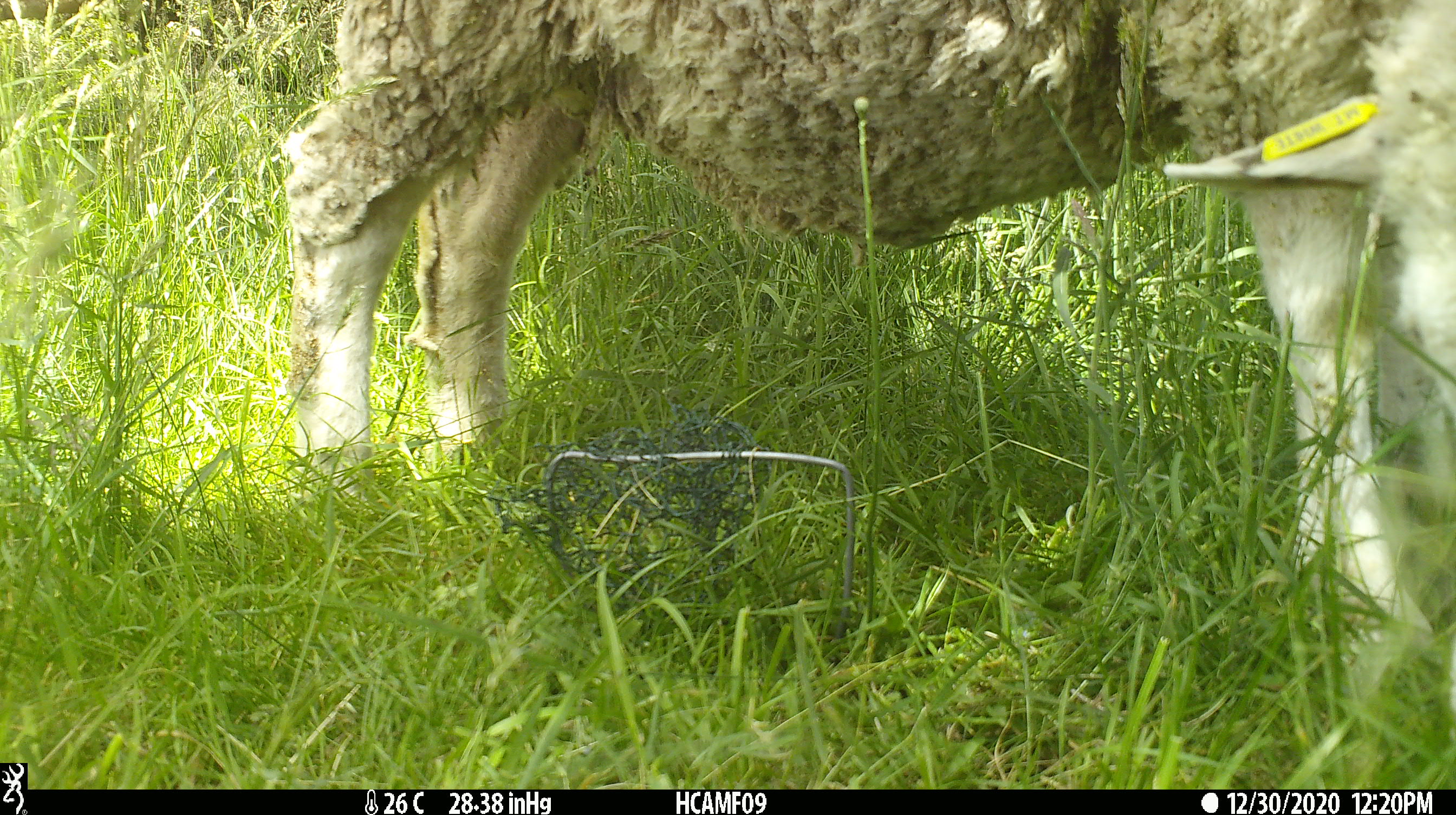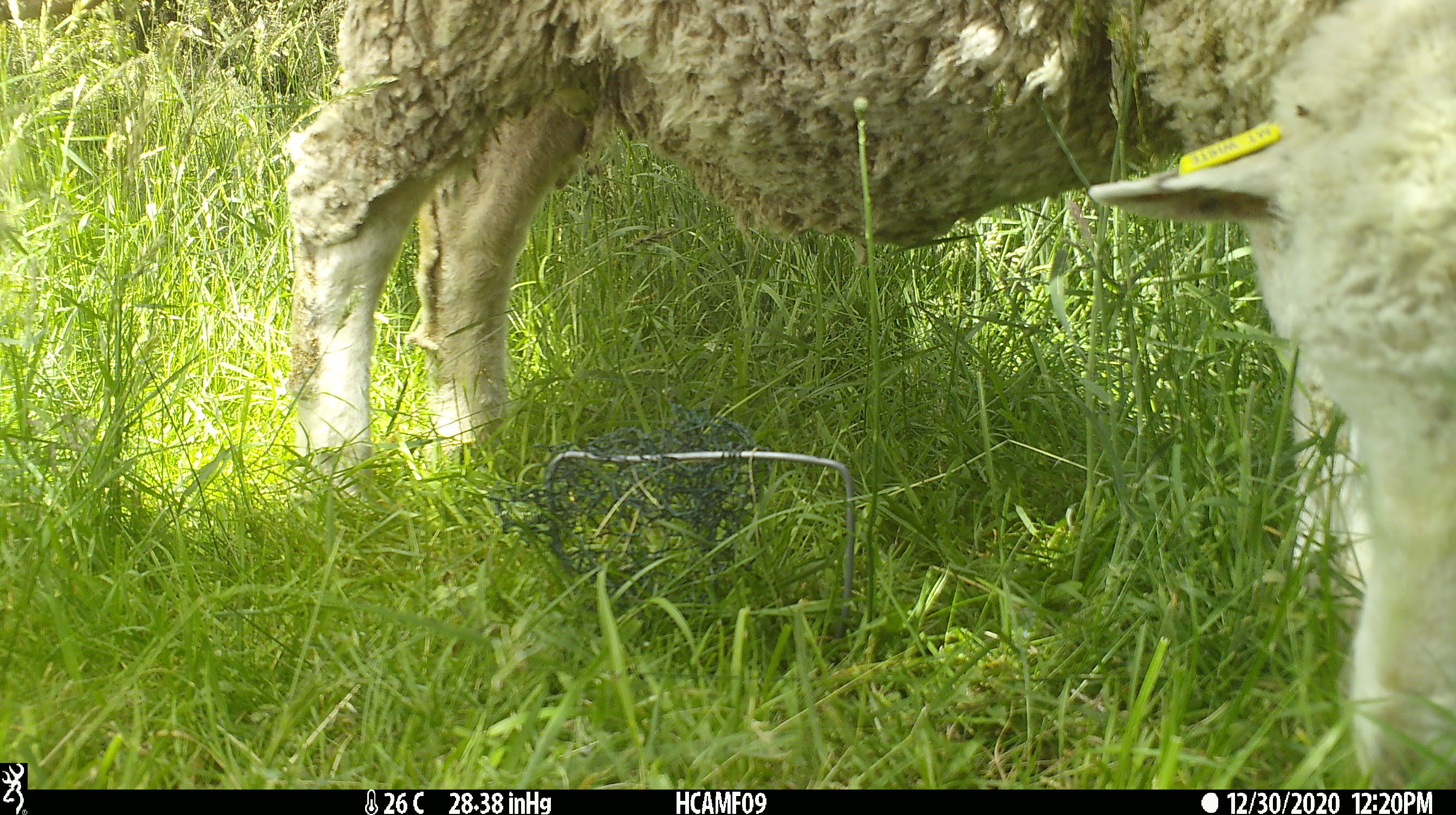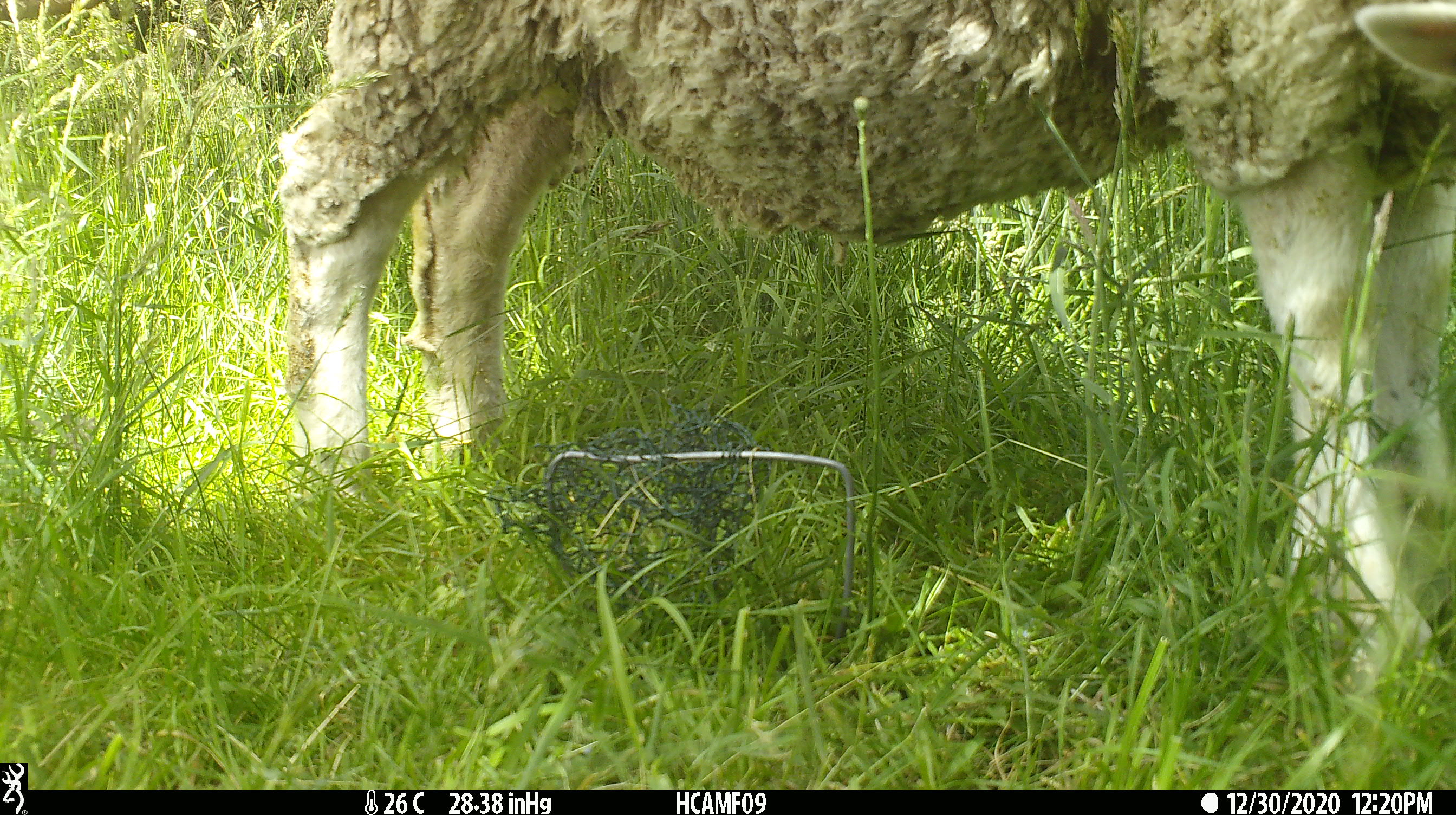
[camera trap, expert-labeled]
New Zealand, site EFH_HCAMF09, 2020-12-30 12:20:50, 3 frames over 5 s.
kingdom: Animalia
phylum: Chordata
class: Mammalia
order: Artiodactyla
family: Bovidae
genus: Ovis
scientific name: Ovis aries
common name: domestic sheep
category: sheep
Sheep (domestic sheep) (Ovis aries).